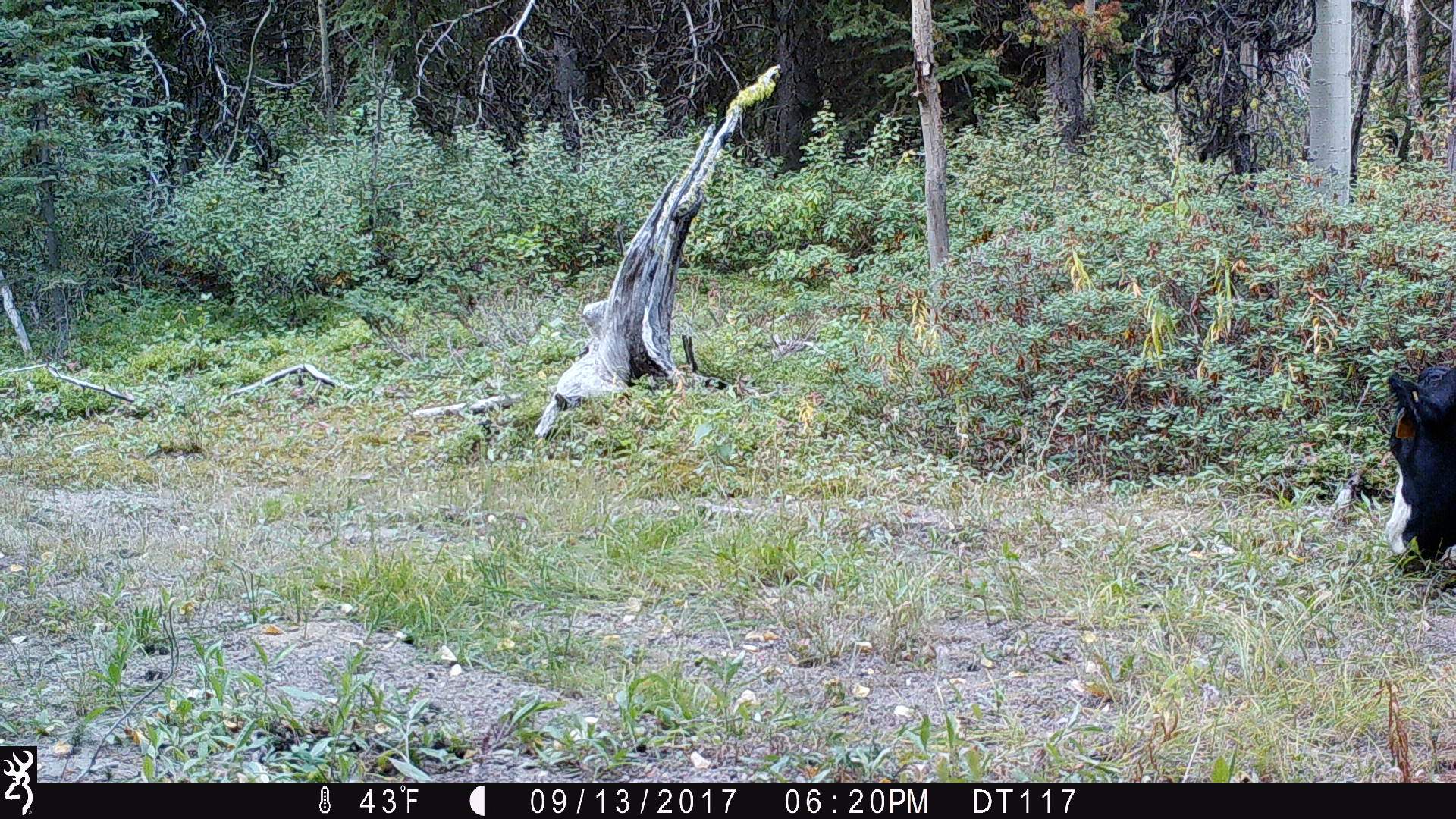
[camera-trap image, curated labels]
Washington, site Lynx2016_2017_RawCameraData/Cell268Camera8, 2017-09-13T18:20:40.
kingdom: Animalia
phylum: Chordata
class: Mammalia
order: Artiodactyla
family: Bovidae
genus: Bos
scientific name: Bos taurus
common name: domestic cattle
Domestic cattle (Bos taurus). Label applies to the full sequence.